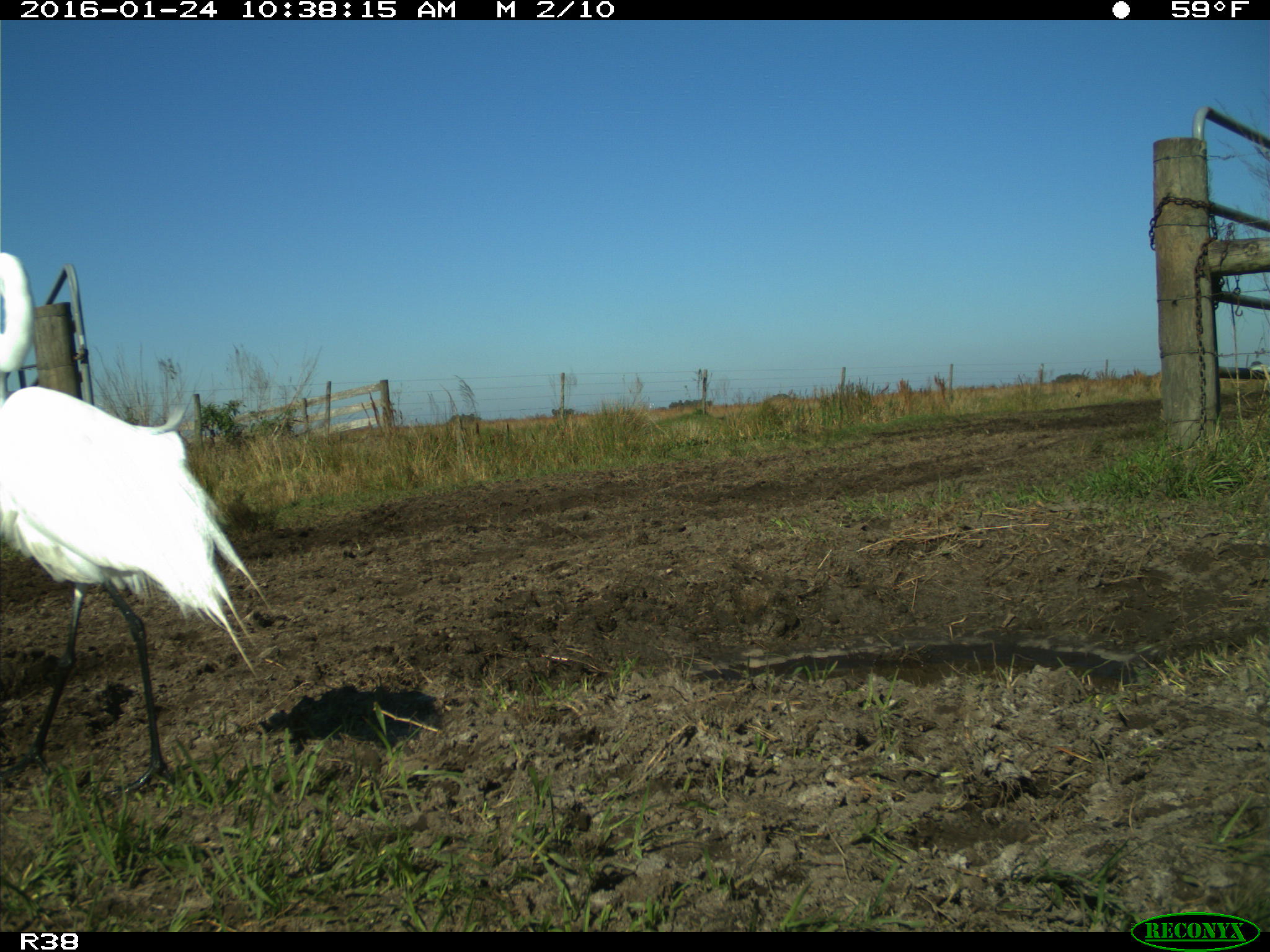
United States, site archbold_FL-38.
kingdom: Animalia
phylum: Chordata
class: Aves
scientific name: Aves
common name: birds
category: unidentified bird